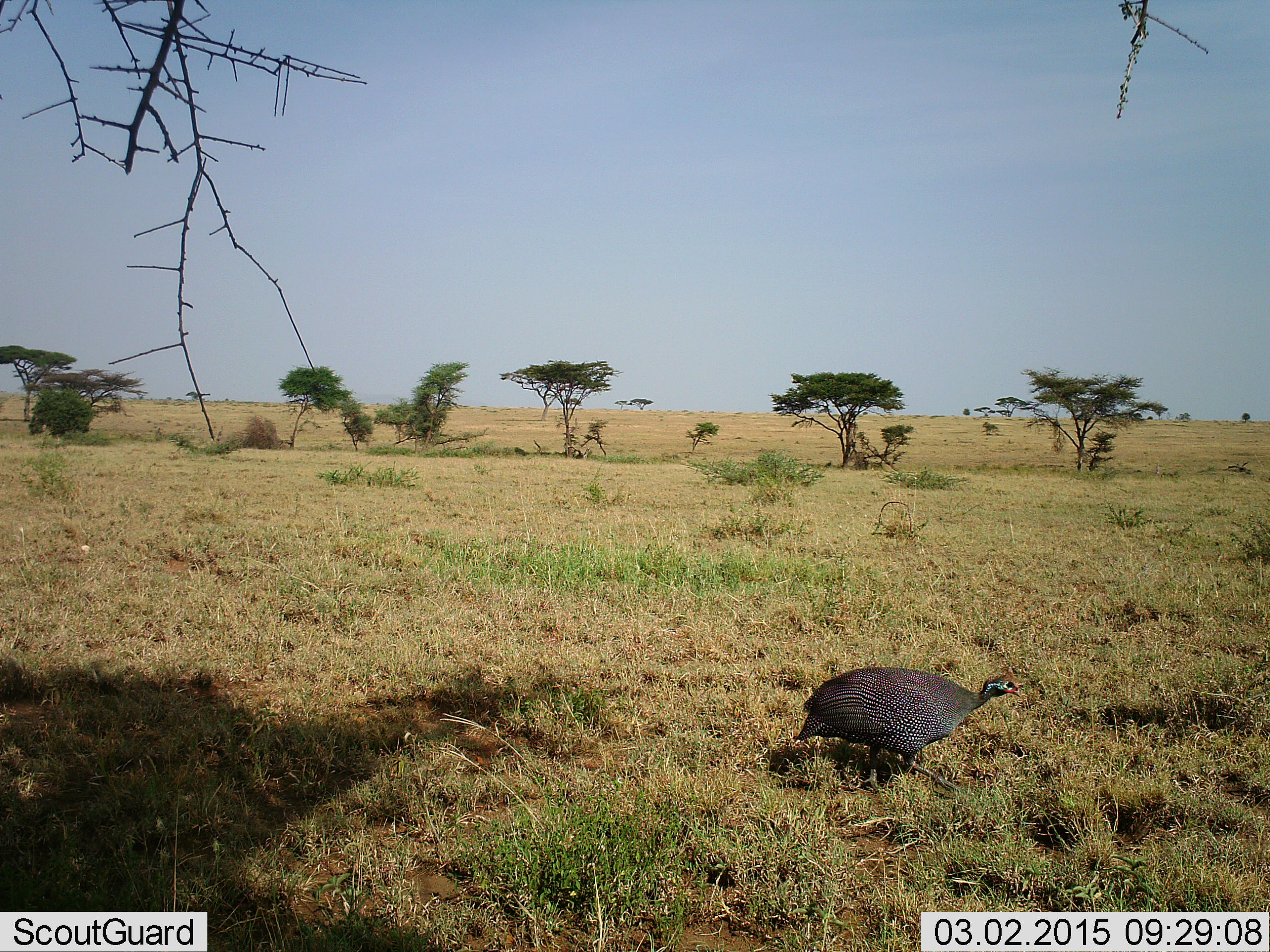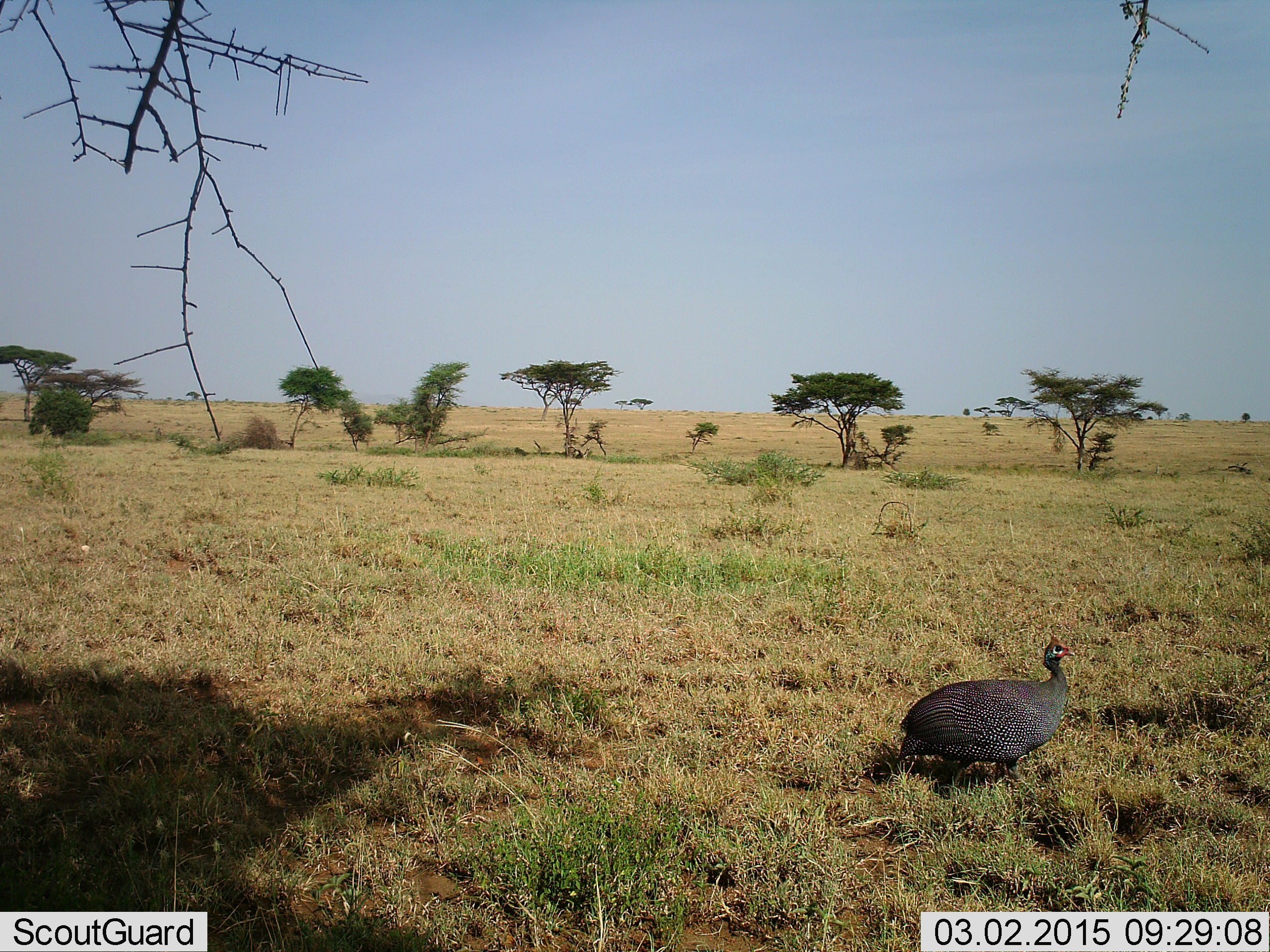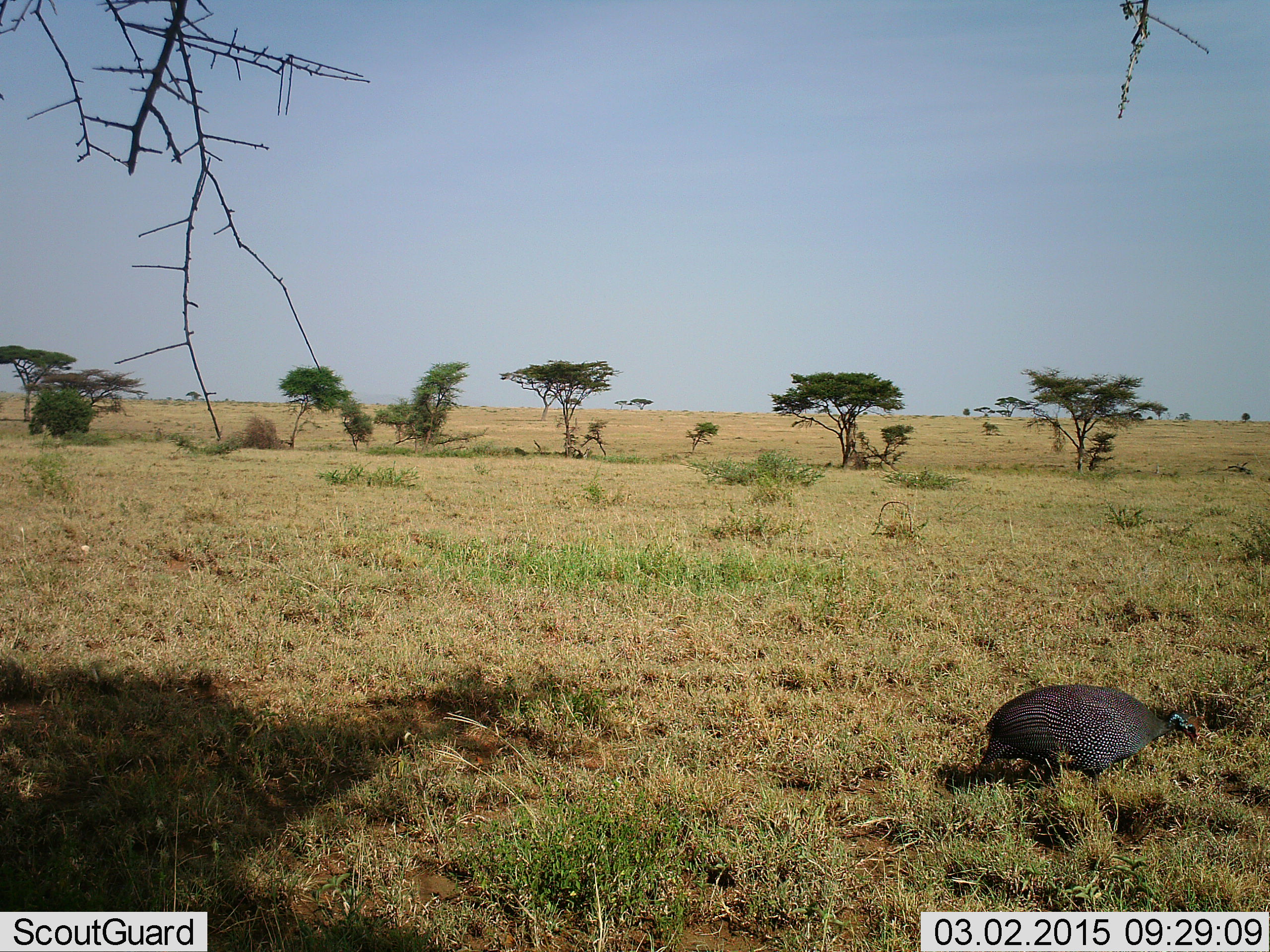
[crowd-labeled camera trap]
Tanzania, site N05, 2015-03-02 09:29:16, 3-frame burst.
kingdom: Animalia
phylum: Chordata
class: Aves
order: Galliformes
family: Numididae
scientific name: Numididae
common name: guinea fowl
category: guineafowl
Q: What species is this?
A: Guineafowl (guinea fowl) (Numididae).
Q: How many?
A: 1.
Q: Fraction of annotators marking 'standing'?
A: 20%.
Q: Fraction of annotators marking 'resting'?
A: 0%.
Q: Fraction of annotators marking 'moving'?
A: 70%.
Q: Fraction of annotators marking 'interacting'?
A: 0%.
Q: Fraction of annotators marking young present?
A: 0%.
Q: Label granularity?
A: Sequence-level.